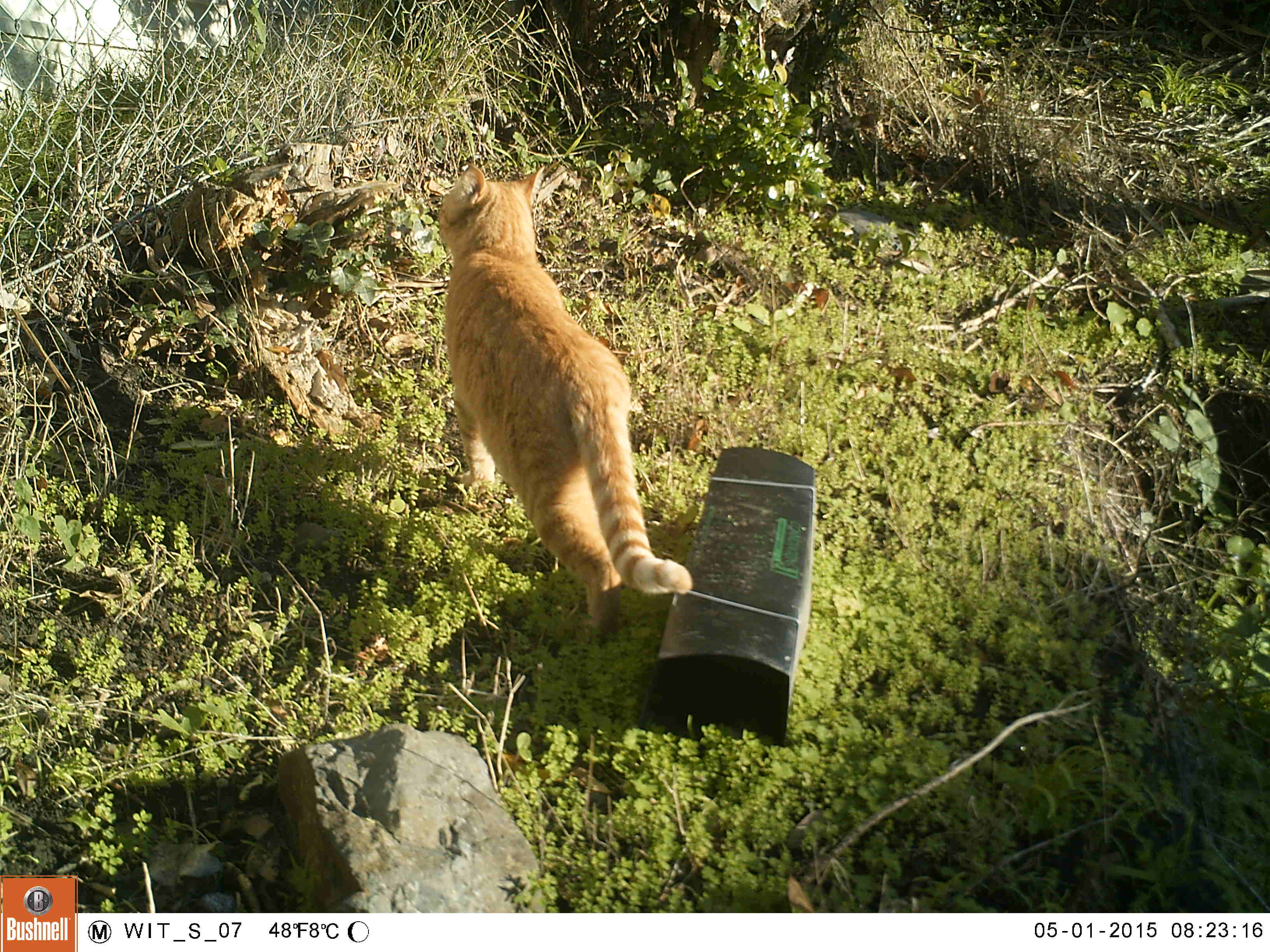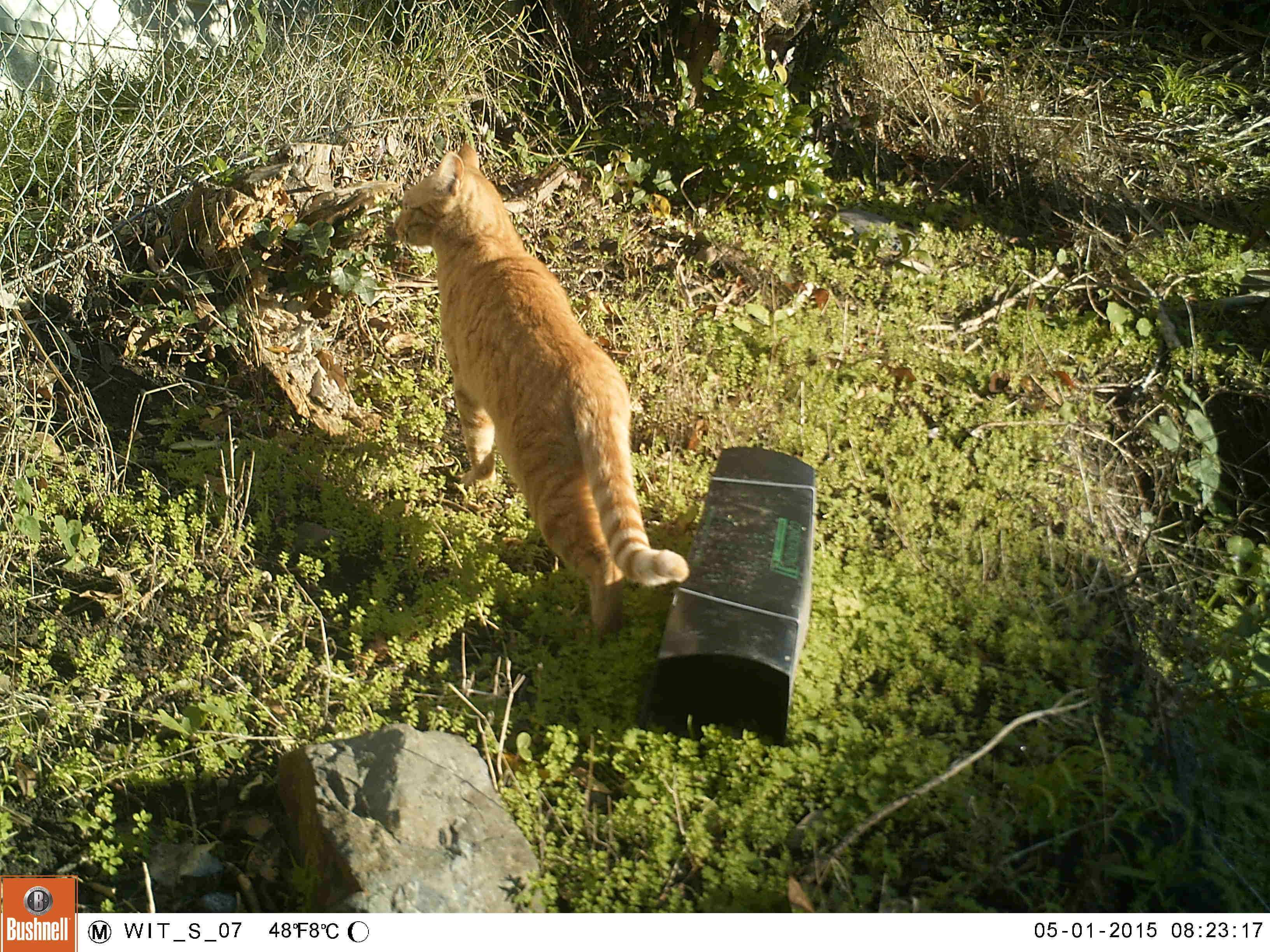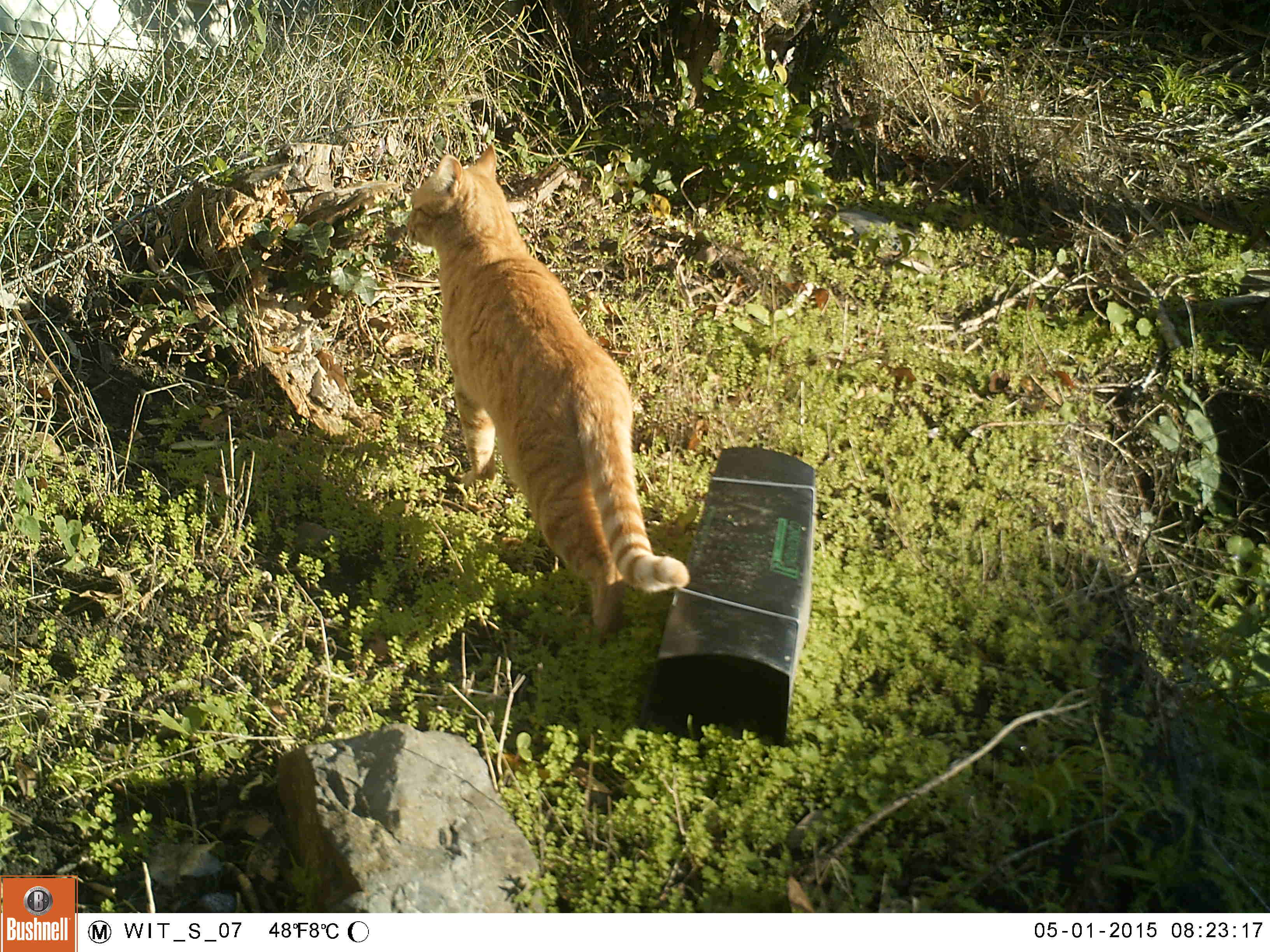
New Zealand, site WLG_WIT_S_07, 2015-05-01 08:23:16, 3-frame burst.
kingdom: Animalia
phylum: Chordata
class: Mammalia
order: Carnivora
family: Felidae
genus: Felis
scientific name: Felis catus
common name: domestic cat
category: cat